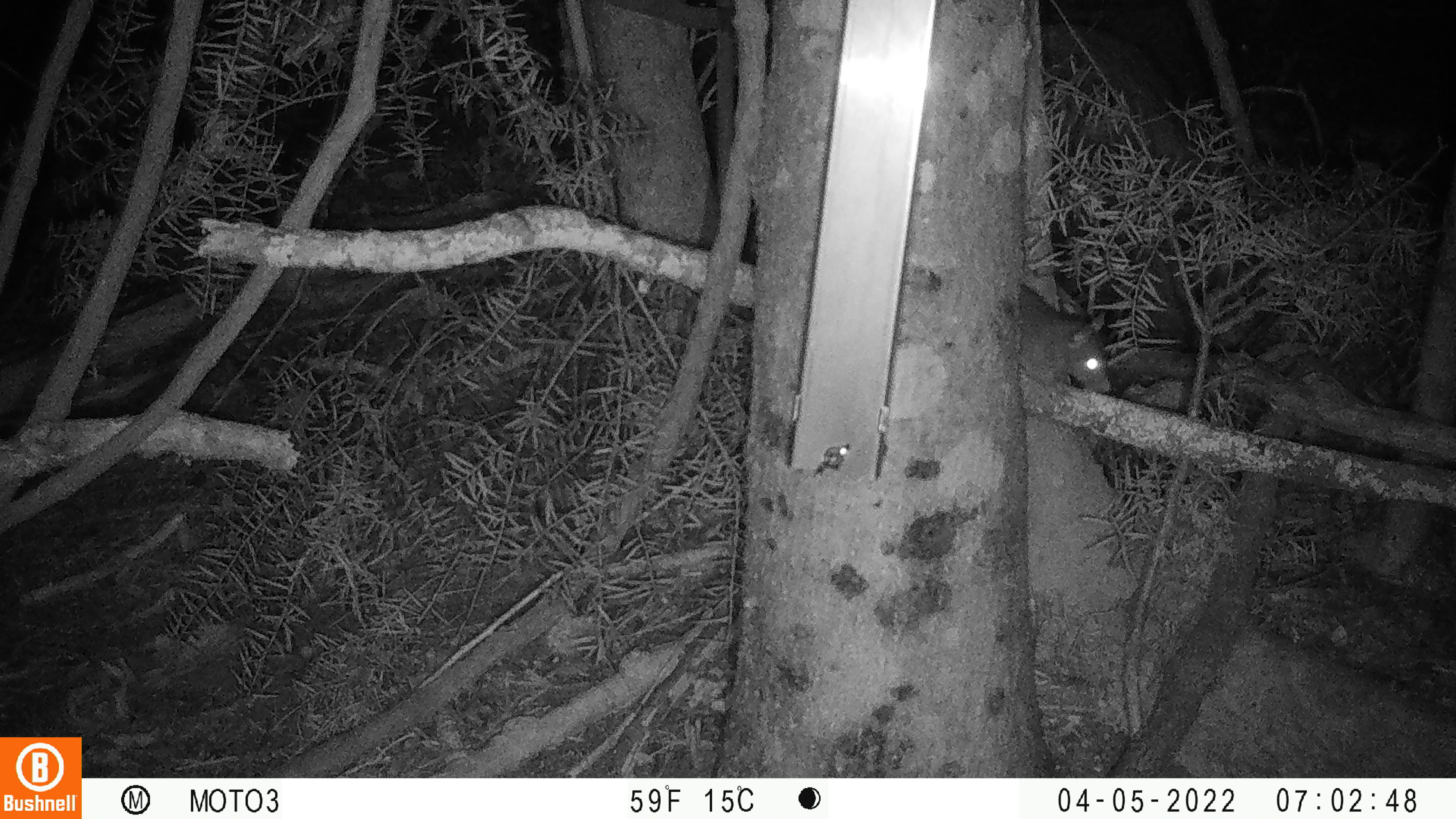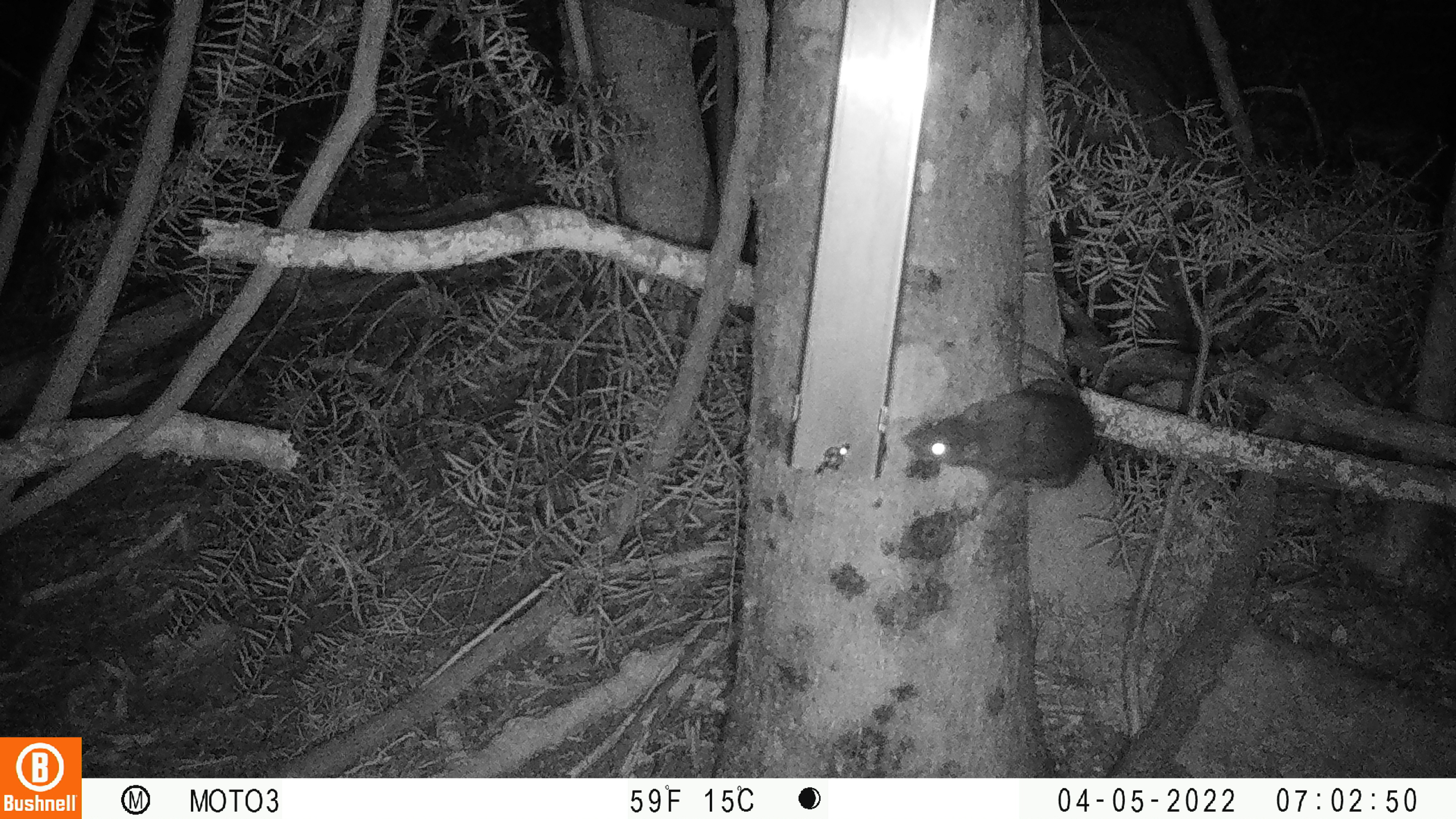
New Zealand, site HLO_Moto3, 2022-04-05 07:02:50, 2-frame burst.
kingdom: Animalia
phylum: Chordata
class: Mammalia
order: Rodentia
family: Muridae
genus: Rattus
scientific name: Rattus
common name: rat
Rat (Rattus).